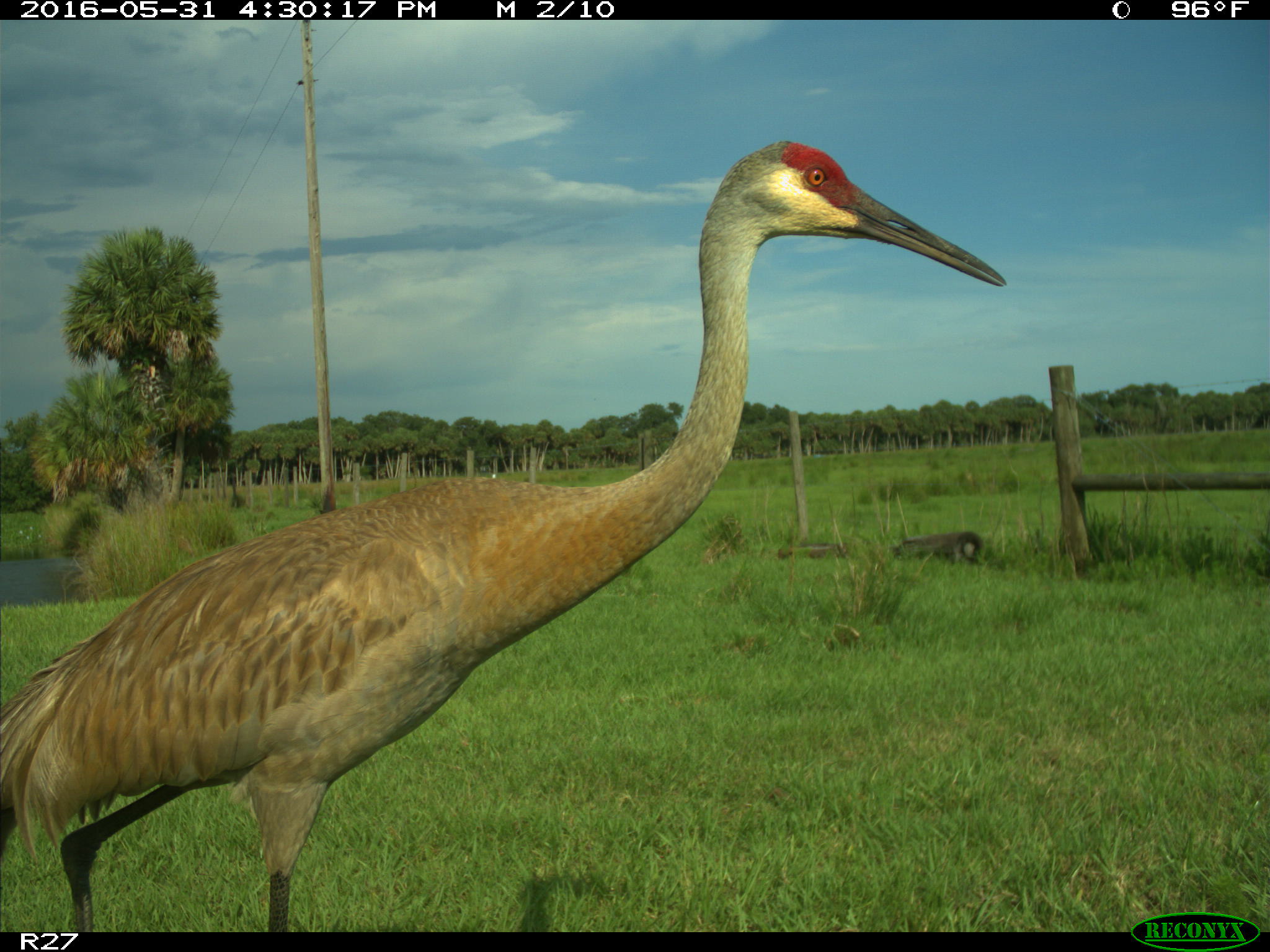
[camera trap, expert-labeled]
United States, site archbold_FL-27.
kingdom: Animalia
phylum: Chordata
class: Aves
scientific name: Aves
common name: birds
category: unidentified bird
Unidentified bird (birds) (Aves).